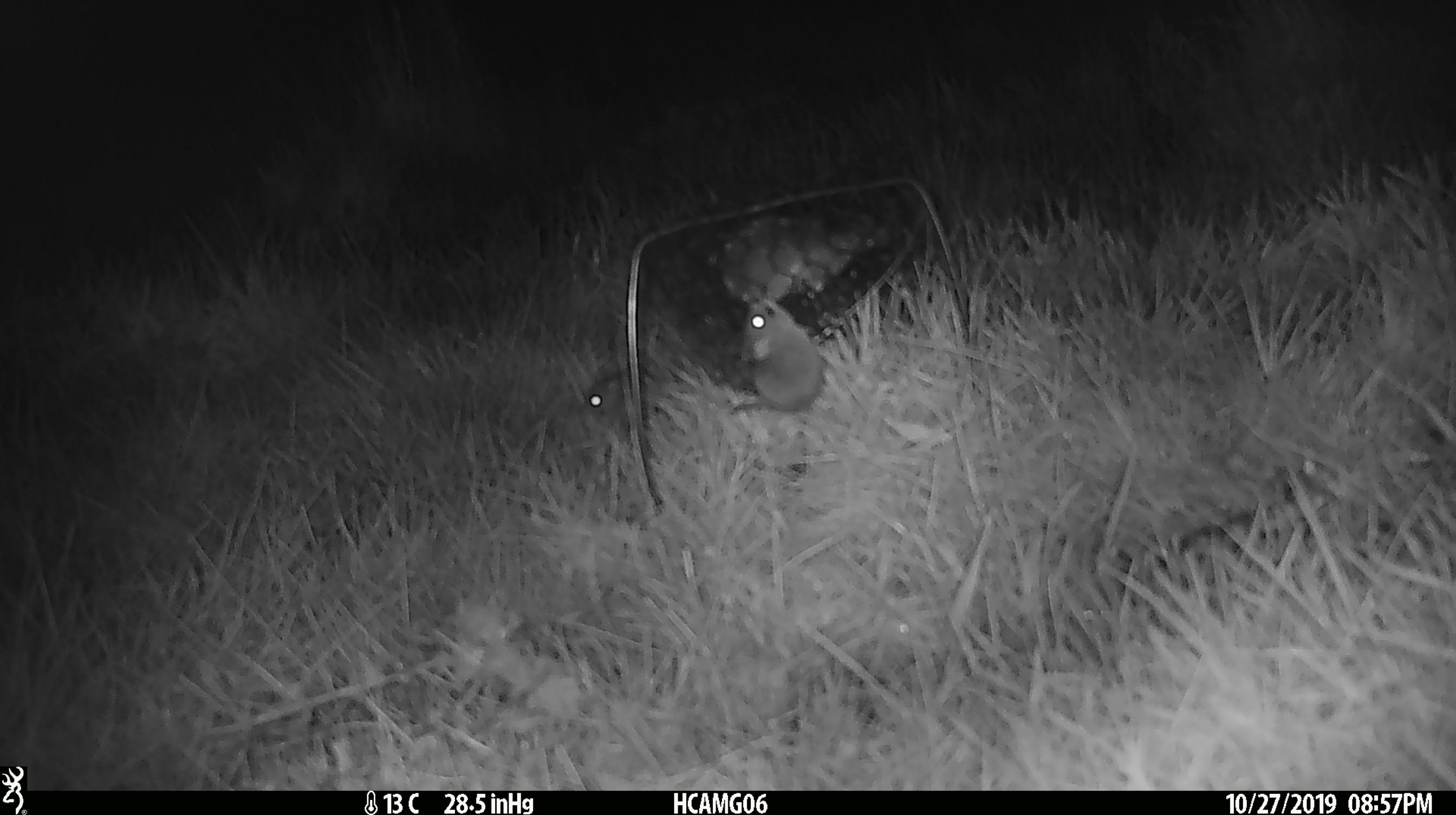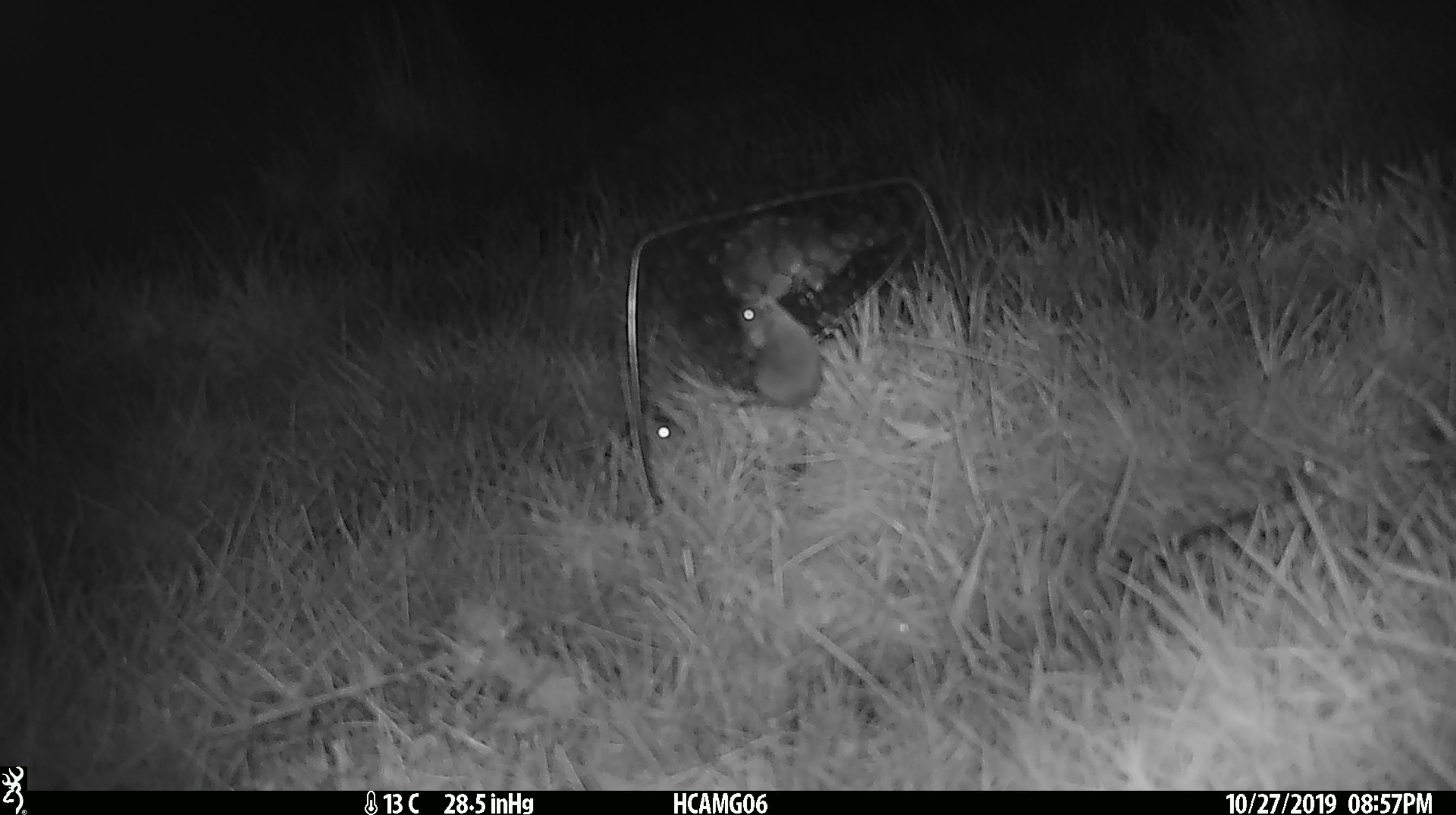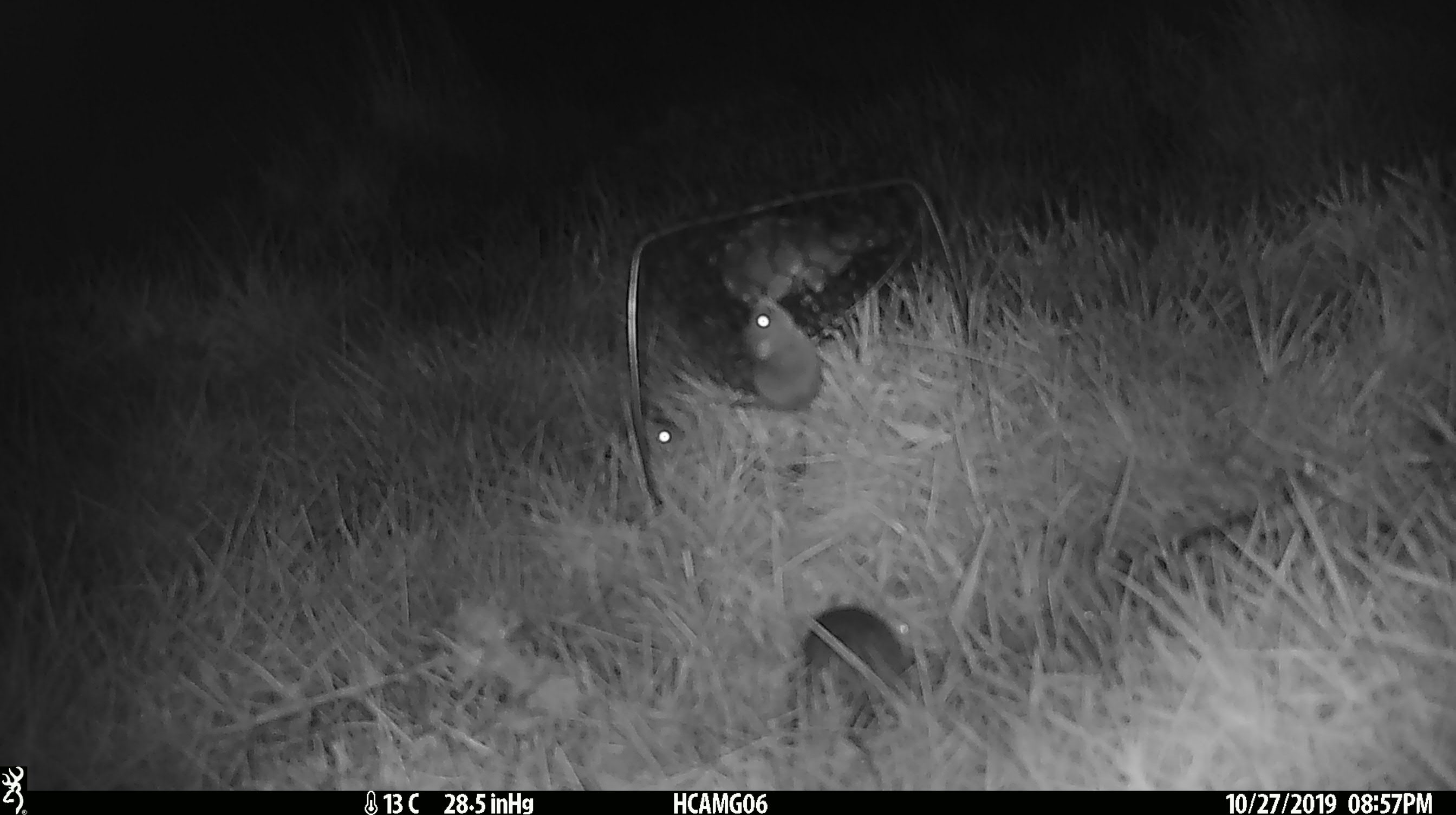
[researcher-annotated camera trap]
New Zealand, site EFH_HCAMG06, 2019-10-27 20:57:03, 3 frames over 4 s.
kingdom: Animalia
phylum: Chordata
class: Mammalia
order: Rodentia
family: Muridae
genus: Mus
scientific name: Mus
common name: mouse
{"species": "mouse (Mus)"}